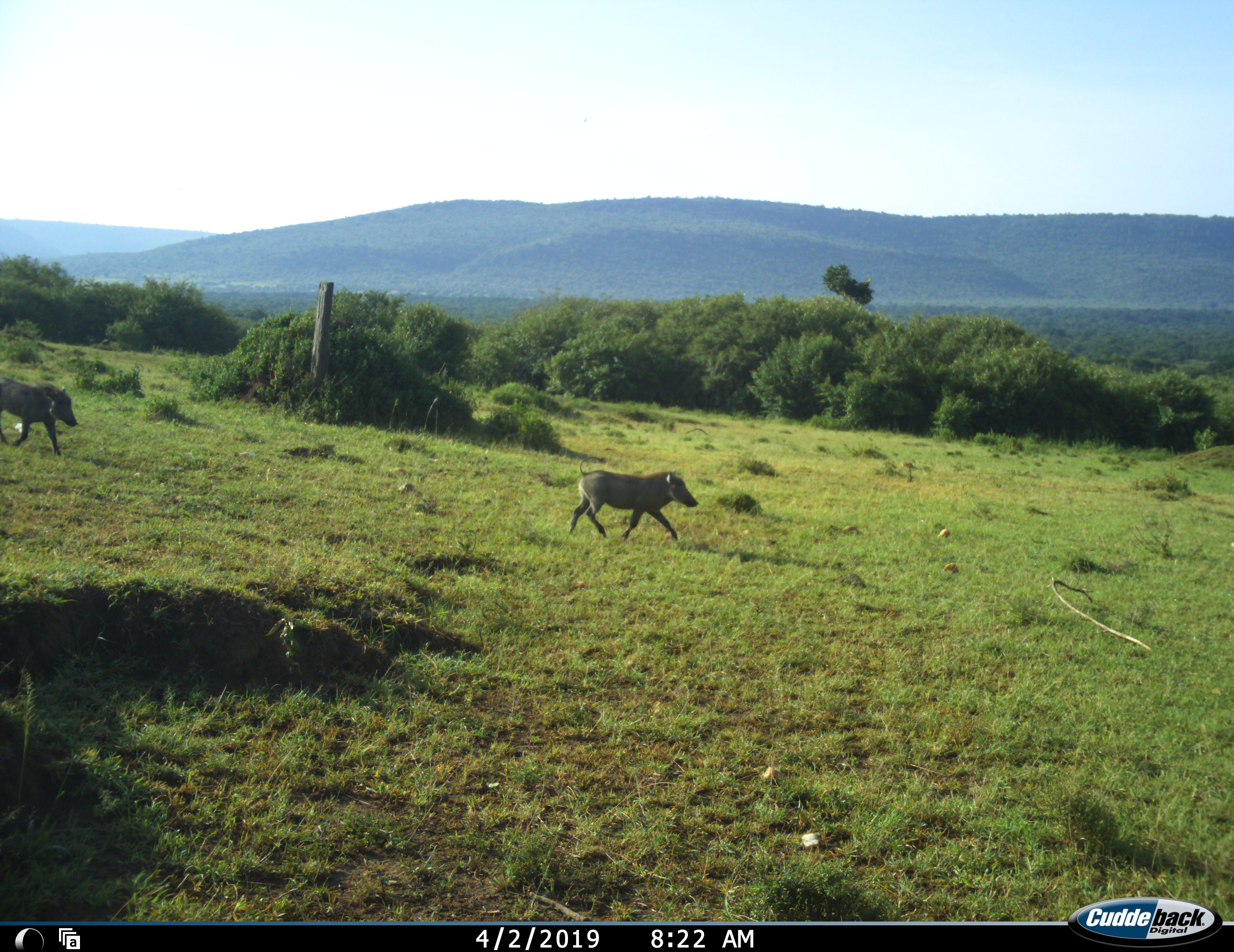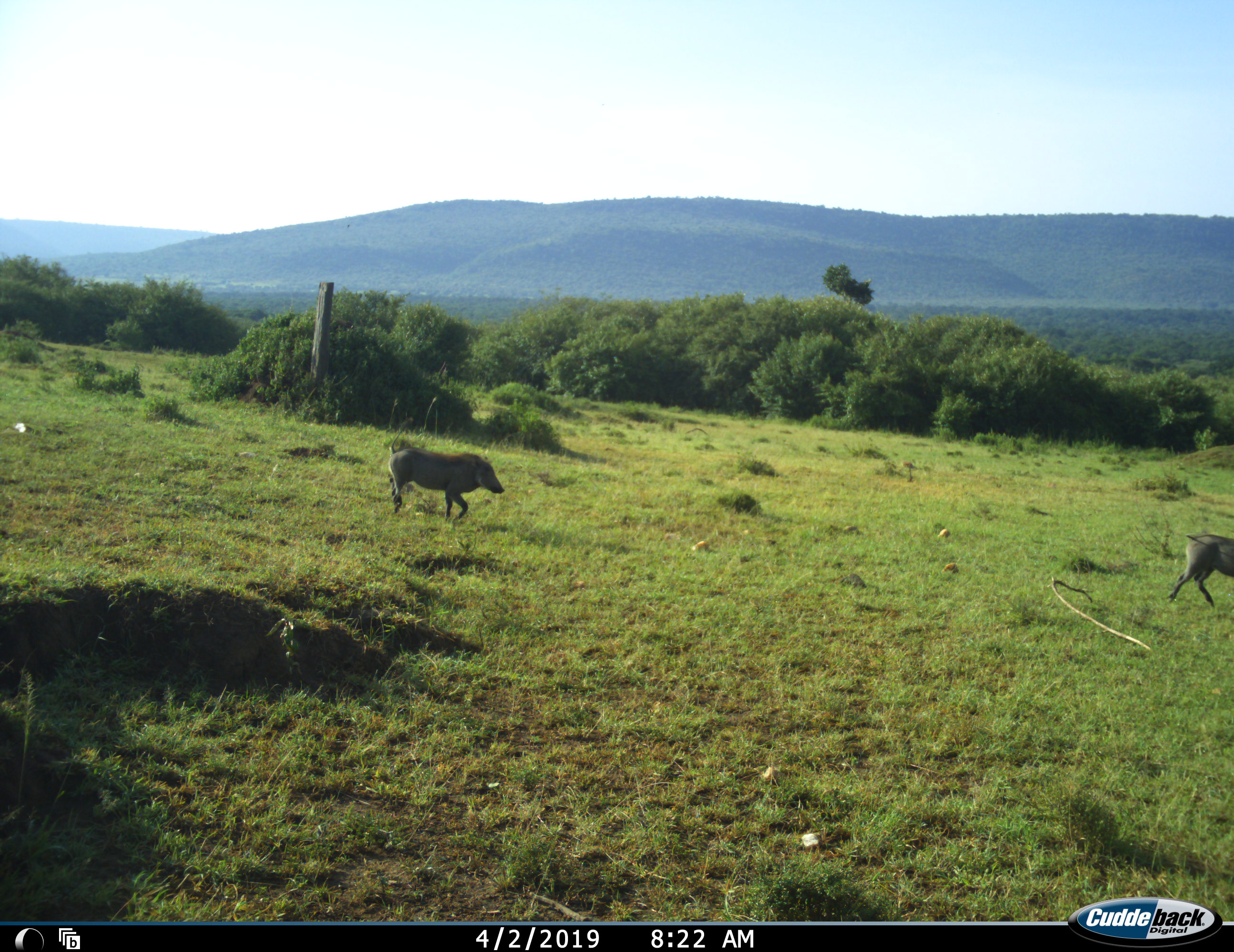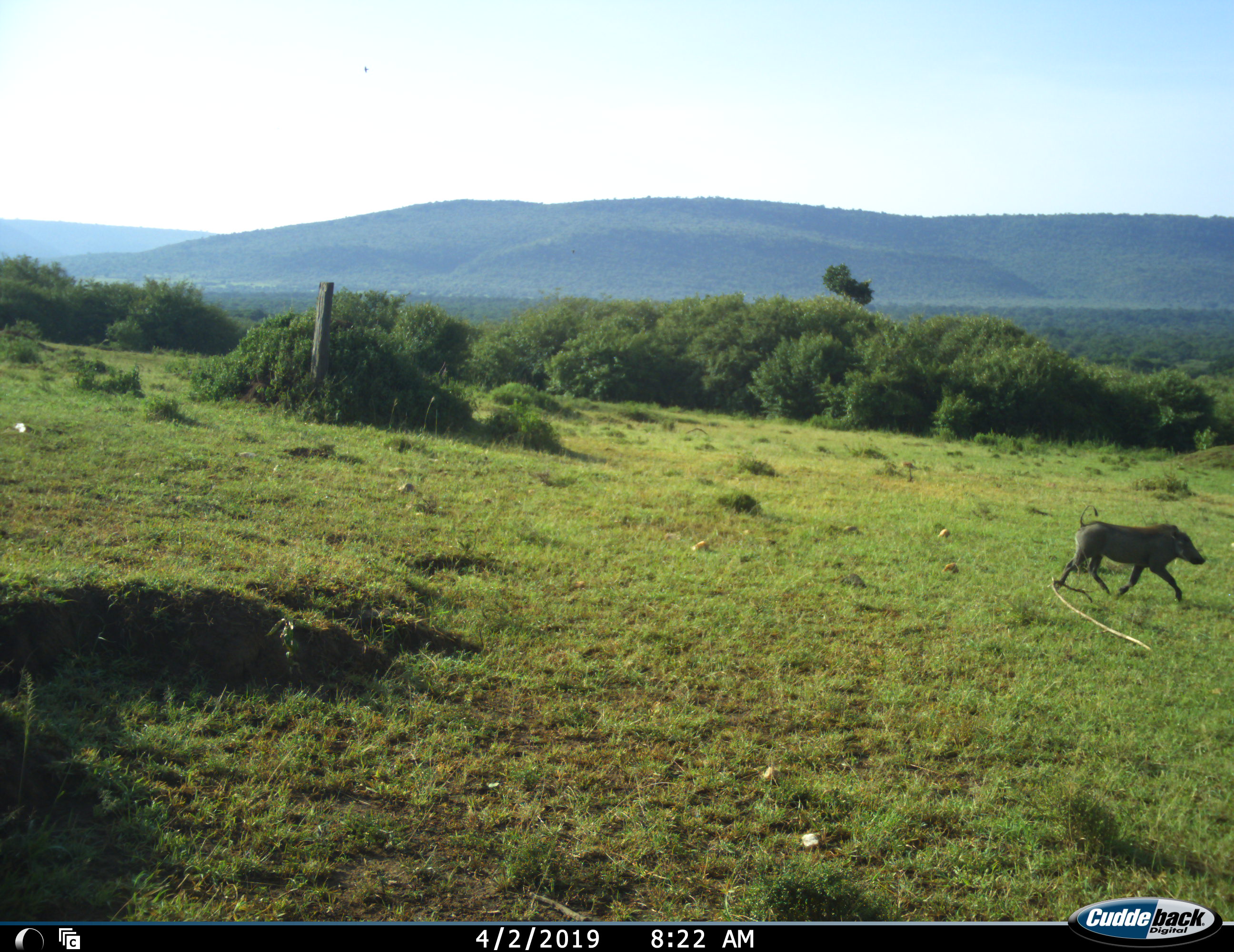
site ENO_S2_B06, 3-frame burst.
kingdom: Animalia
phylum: Chordata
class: Mammalia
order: Artiodactyla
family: Suidae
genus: Phacochoerus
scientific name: Phacochoerus africanus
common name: warthog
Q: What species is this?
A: Warthog (Phacochoerus africanus).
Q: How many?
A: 2.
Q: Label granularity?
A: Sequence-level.